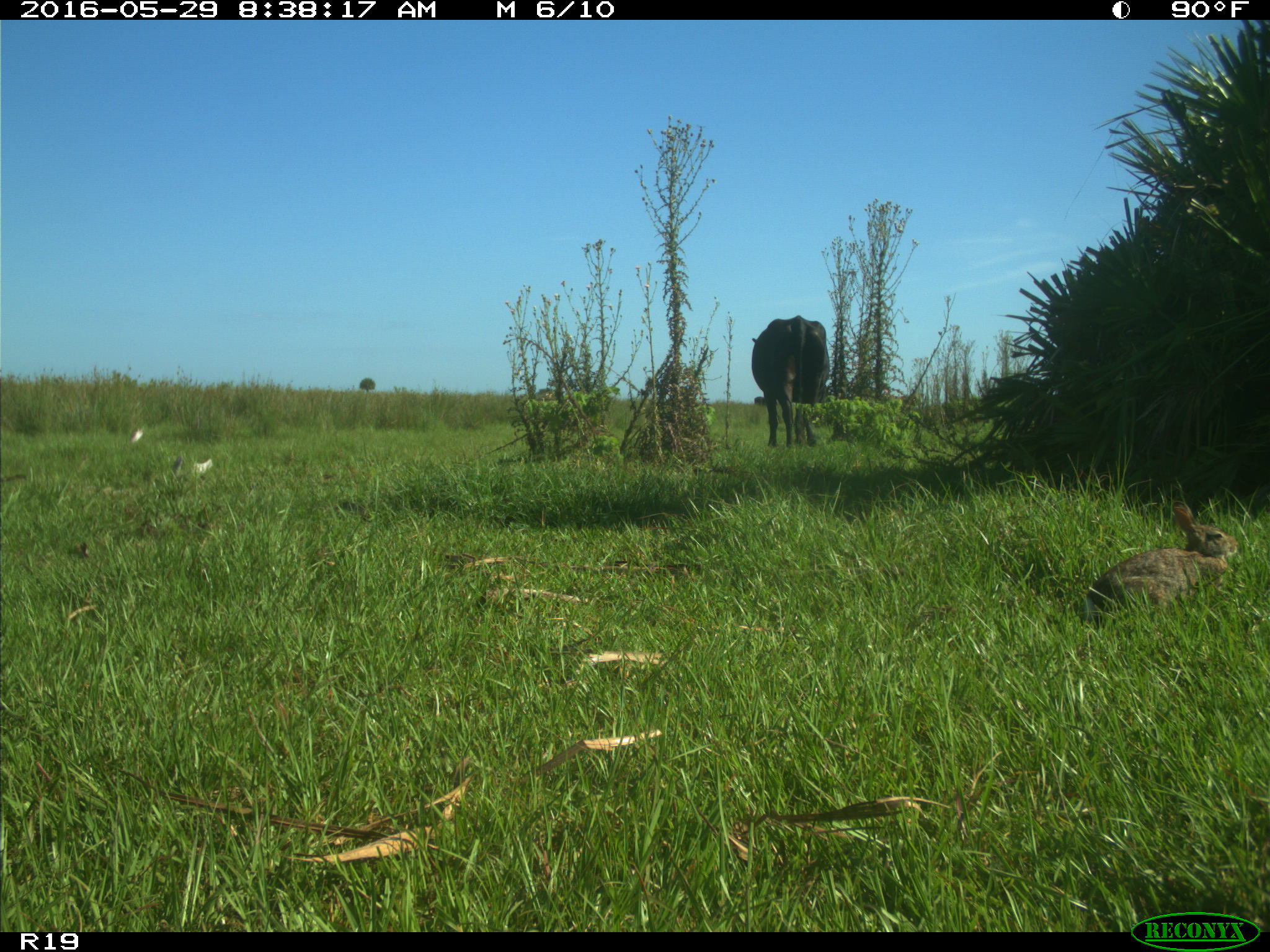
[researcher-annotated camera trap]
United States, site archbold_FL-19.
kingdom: Animalia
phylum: Chordata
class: Mammalia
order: Artiodactyla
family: Bovidae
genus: Bos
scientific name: Bos taurus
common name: domestic cow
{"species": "Bos taurus (domestic cow)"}